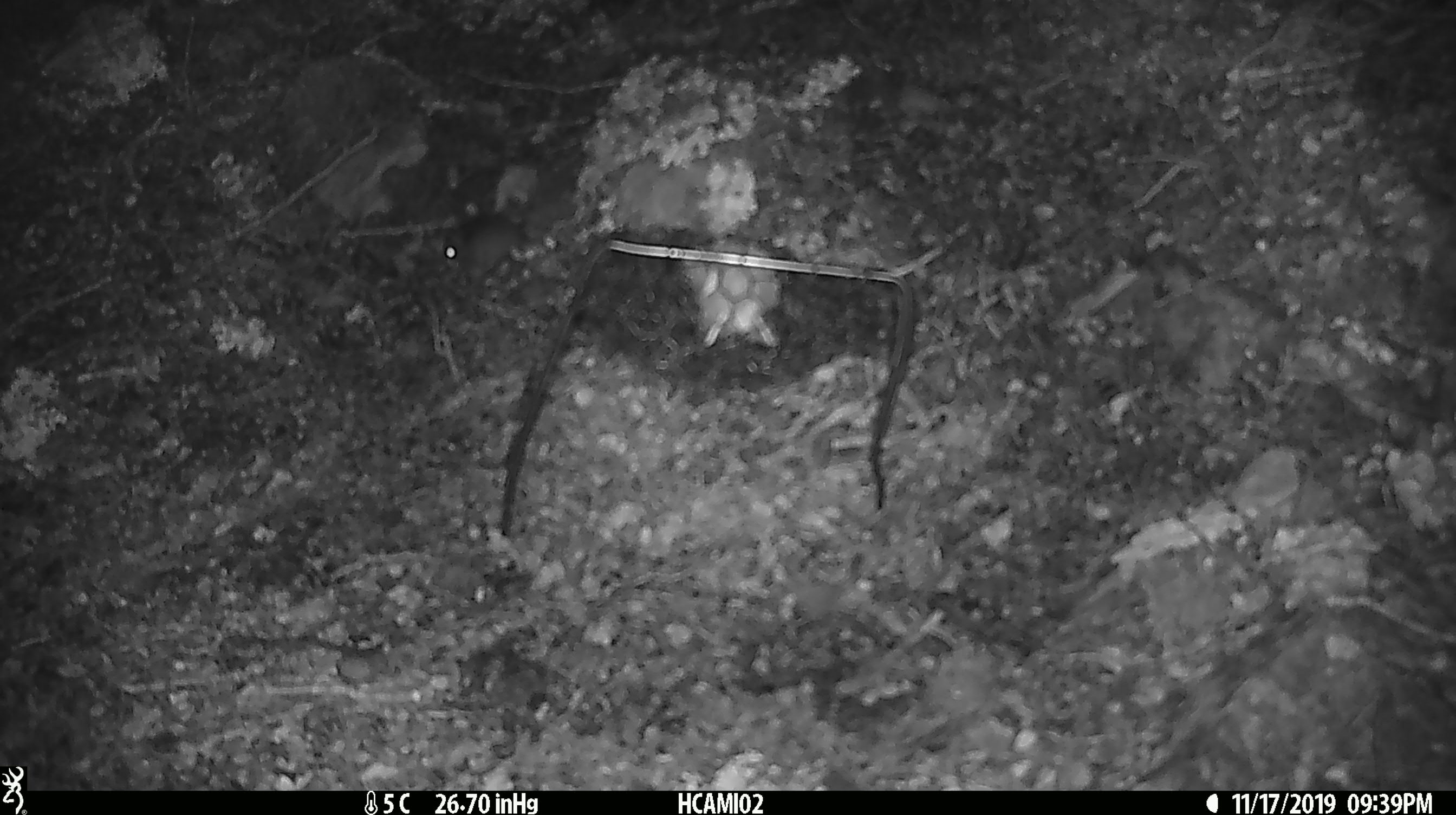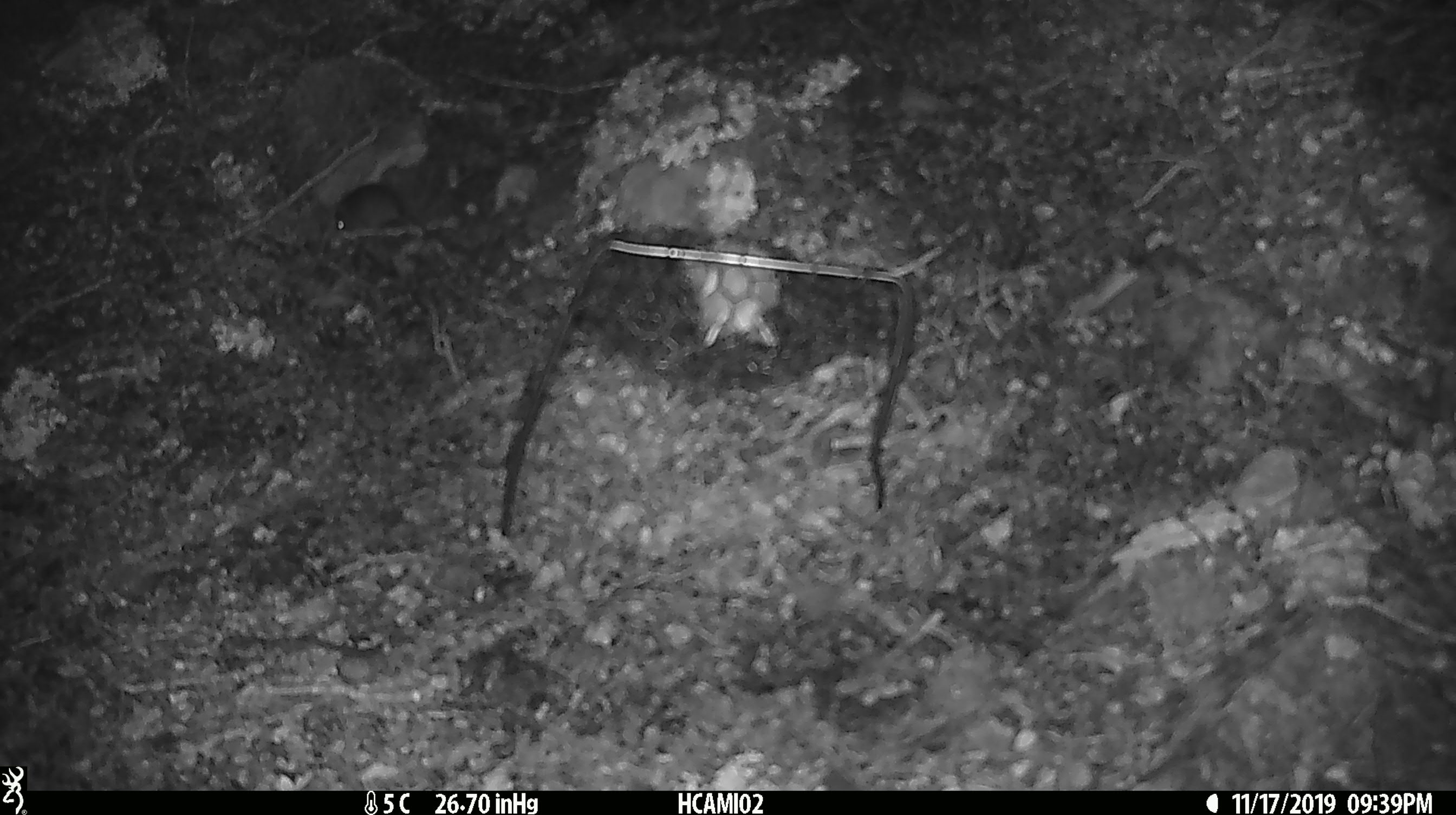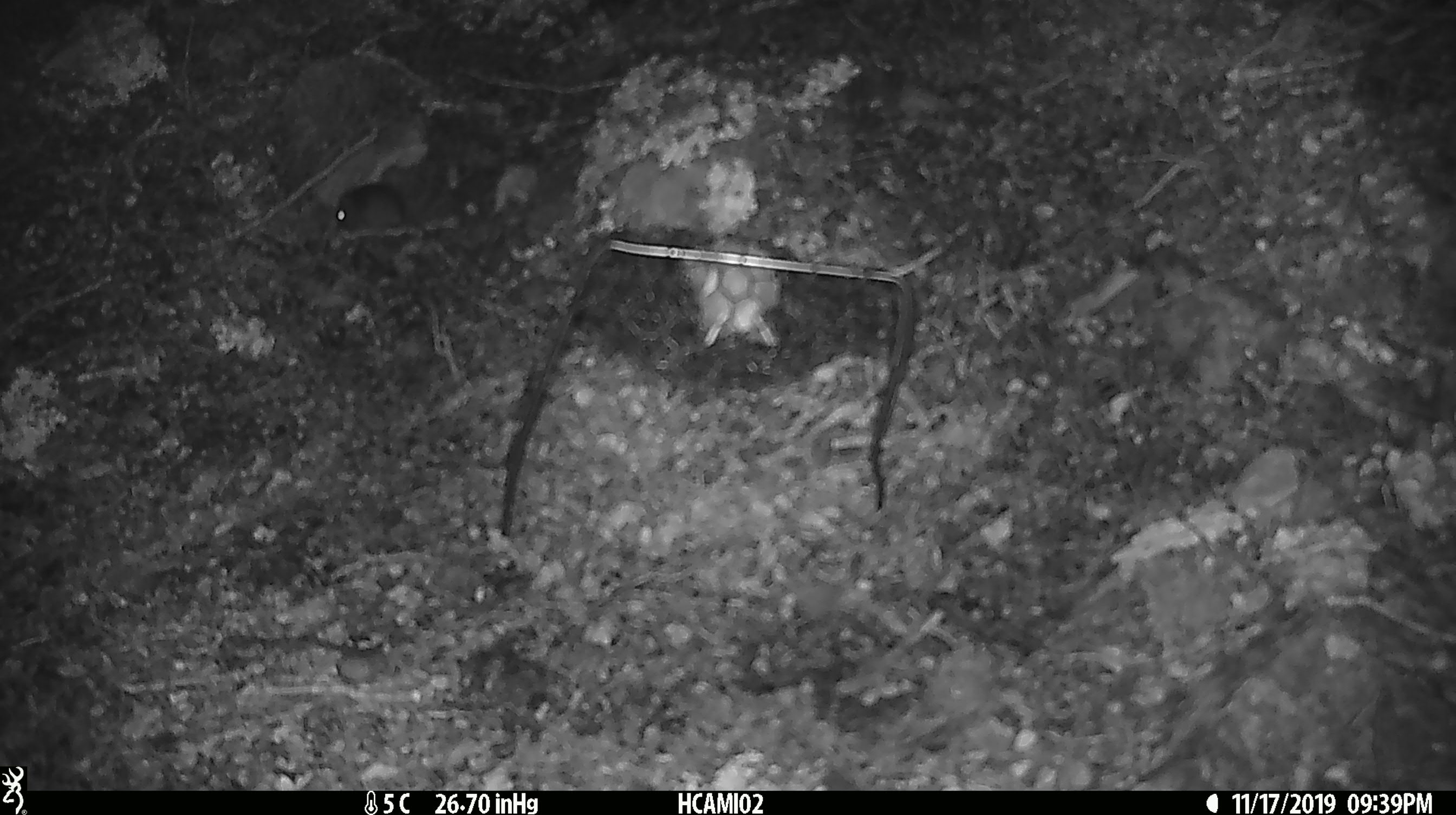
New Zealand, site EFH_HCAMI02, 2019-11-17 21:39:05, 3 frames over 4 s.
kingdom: Animalia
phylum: Chordata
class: Mammalia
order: Rodentia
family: Muridae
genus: Mus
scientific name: Mus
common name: mouse